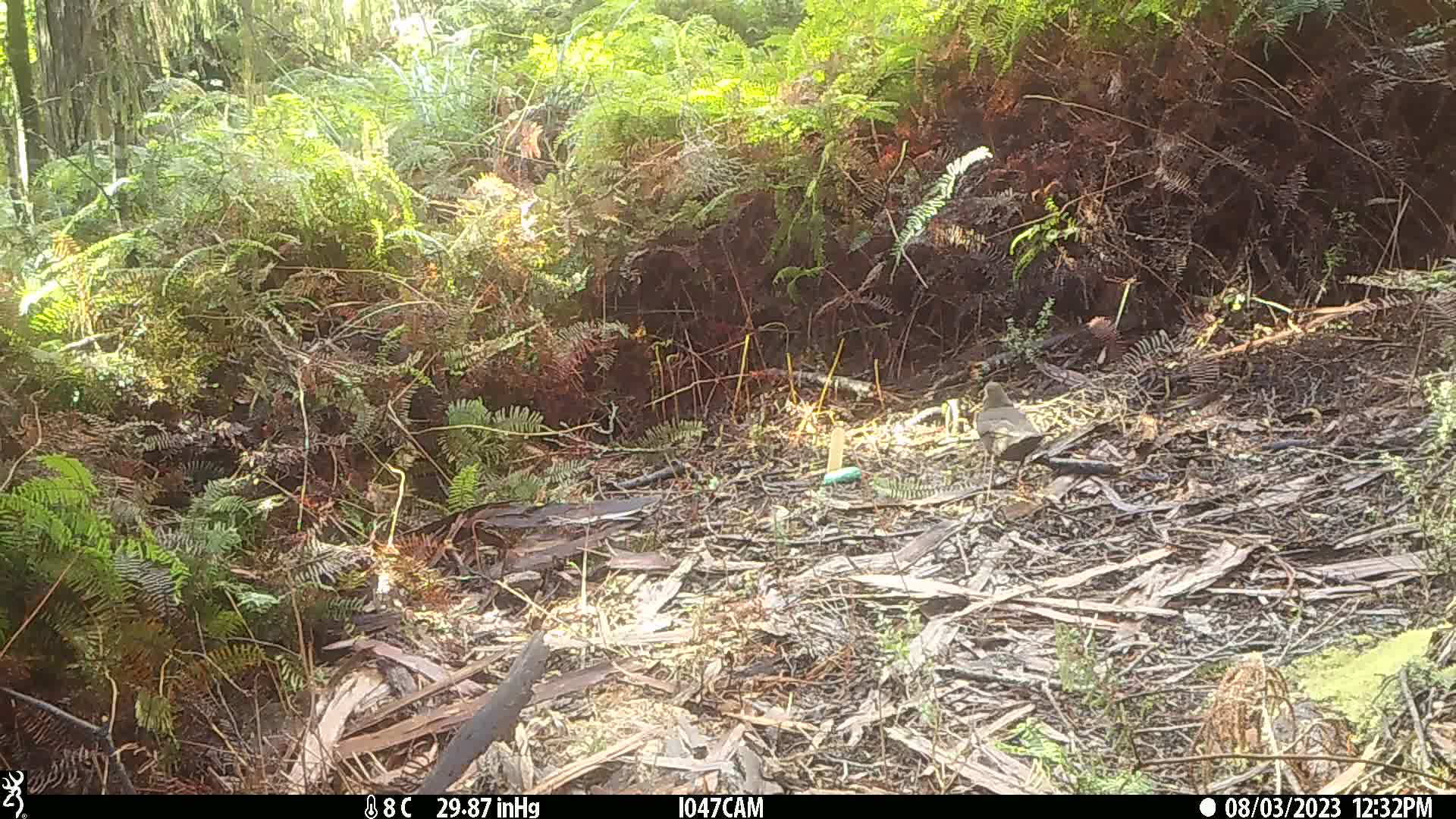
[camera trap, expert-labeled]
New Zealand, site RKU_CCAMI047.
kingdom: Animalia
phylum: Chordata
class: Aves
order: Passeriformes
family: Turdidae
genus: Turdus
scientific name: Turdus merula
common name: eurasian blackbird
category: blackbird